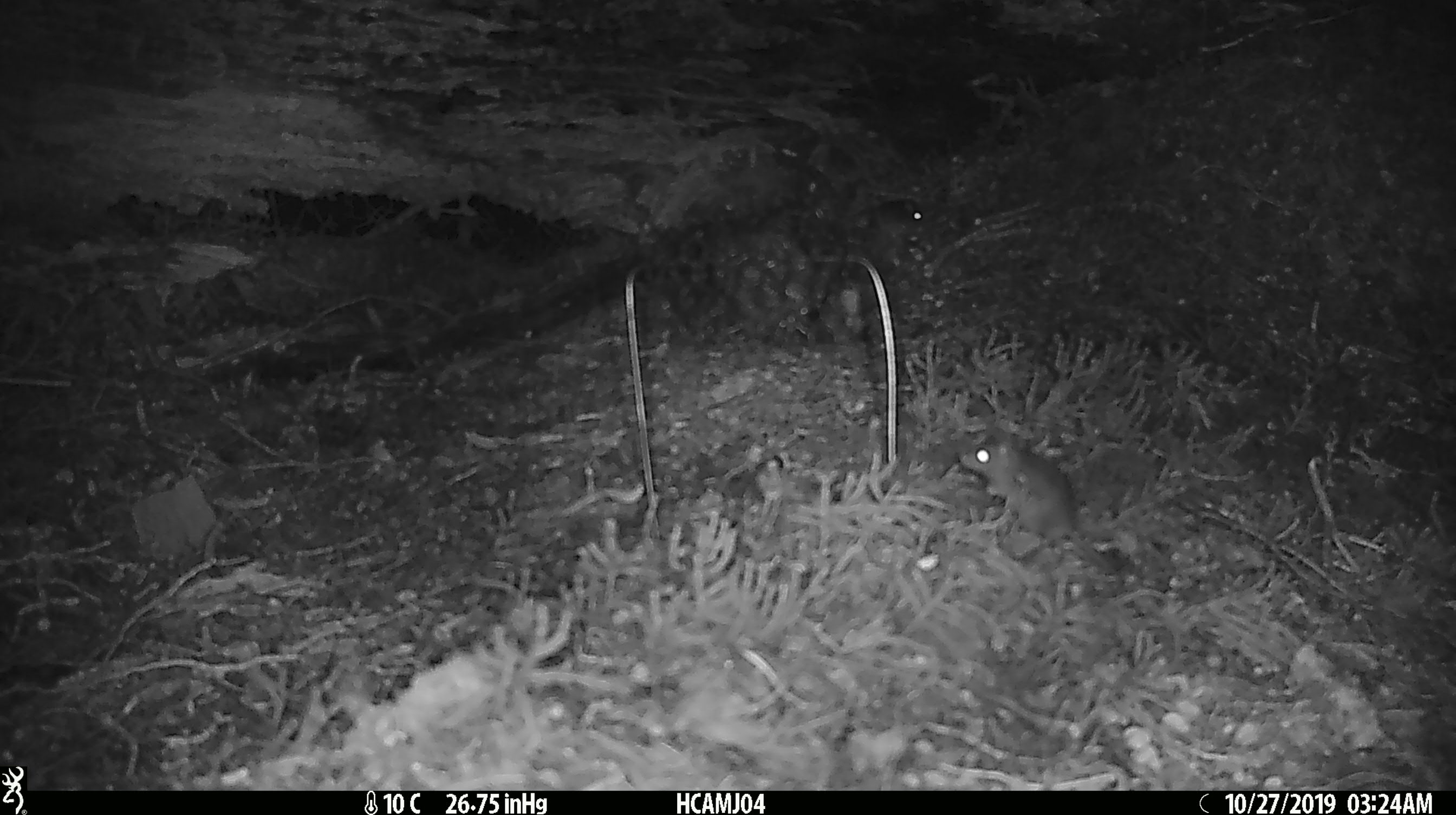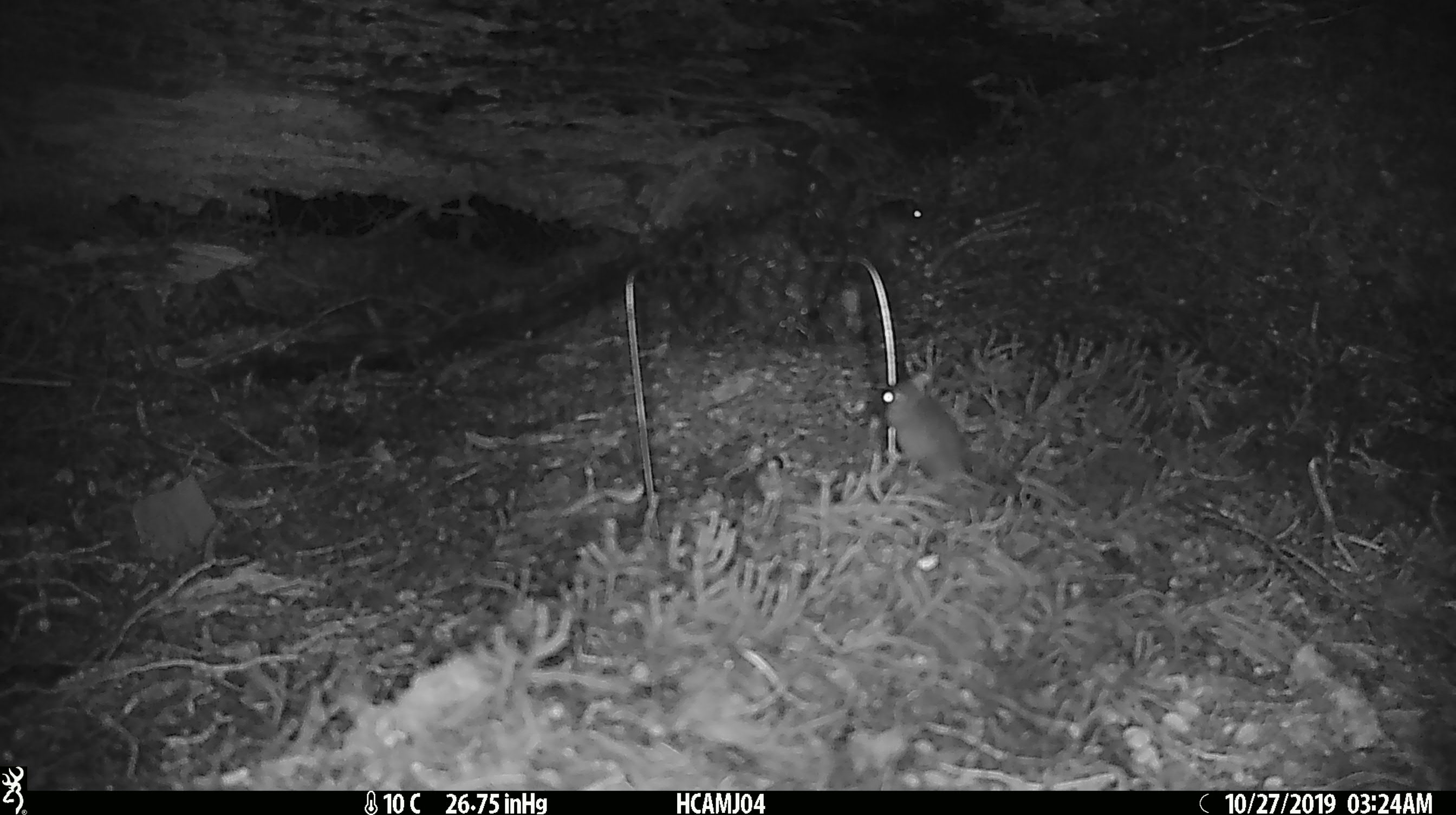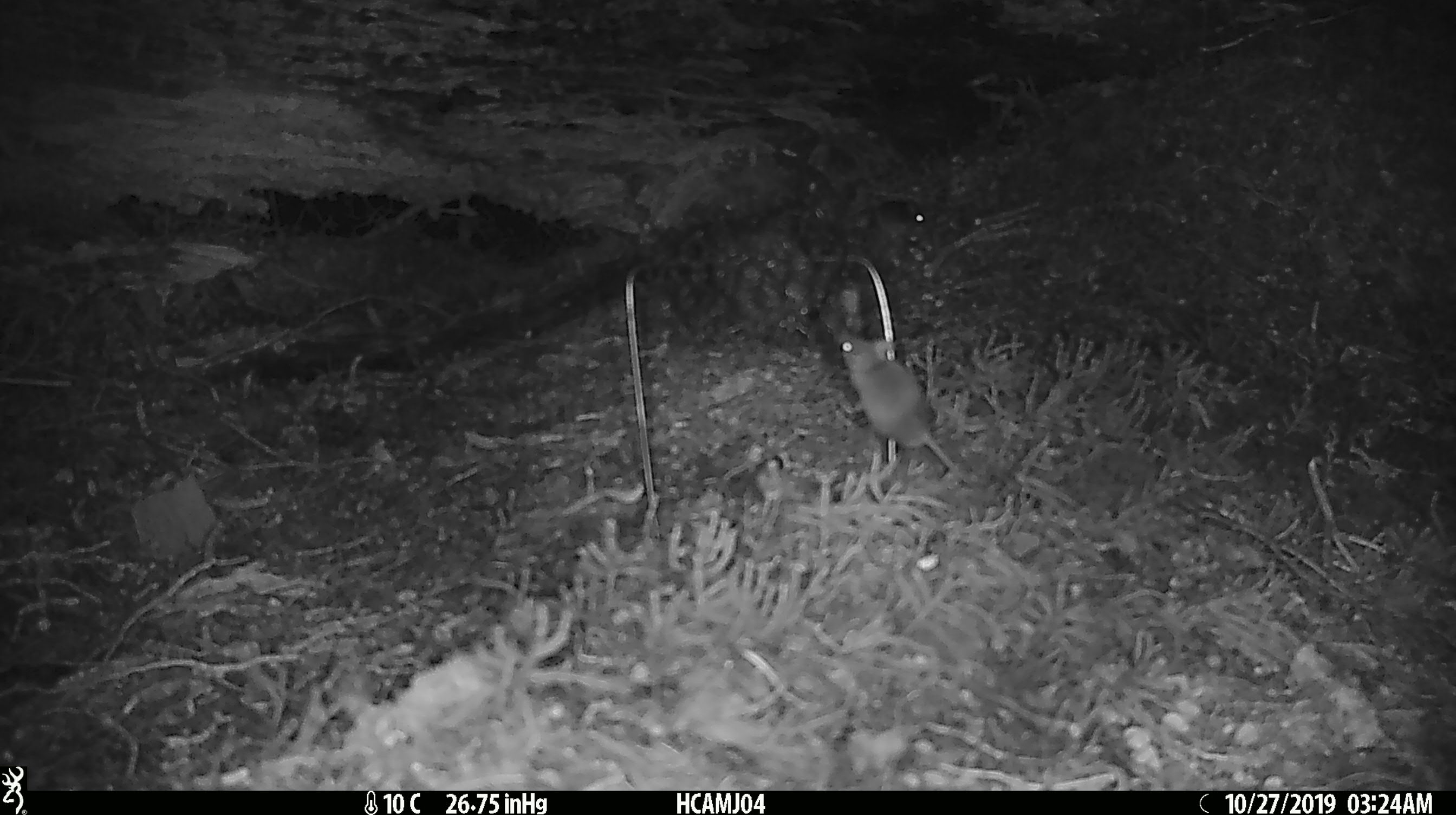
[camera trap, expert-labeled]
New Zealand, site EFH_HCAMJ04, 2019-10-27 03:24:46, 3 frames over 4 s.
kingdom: Animalia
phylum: Chordata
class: Mammalia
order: Rodentia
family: Muridae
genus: Mus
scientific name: Mus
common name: mouse